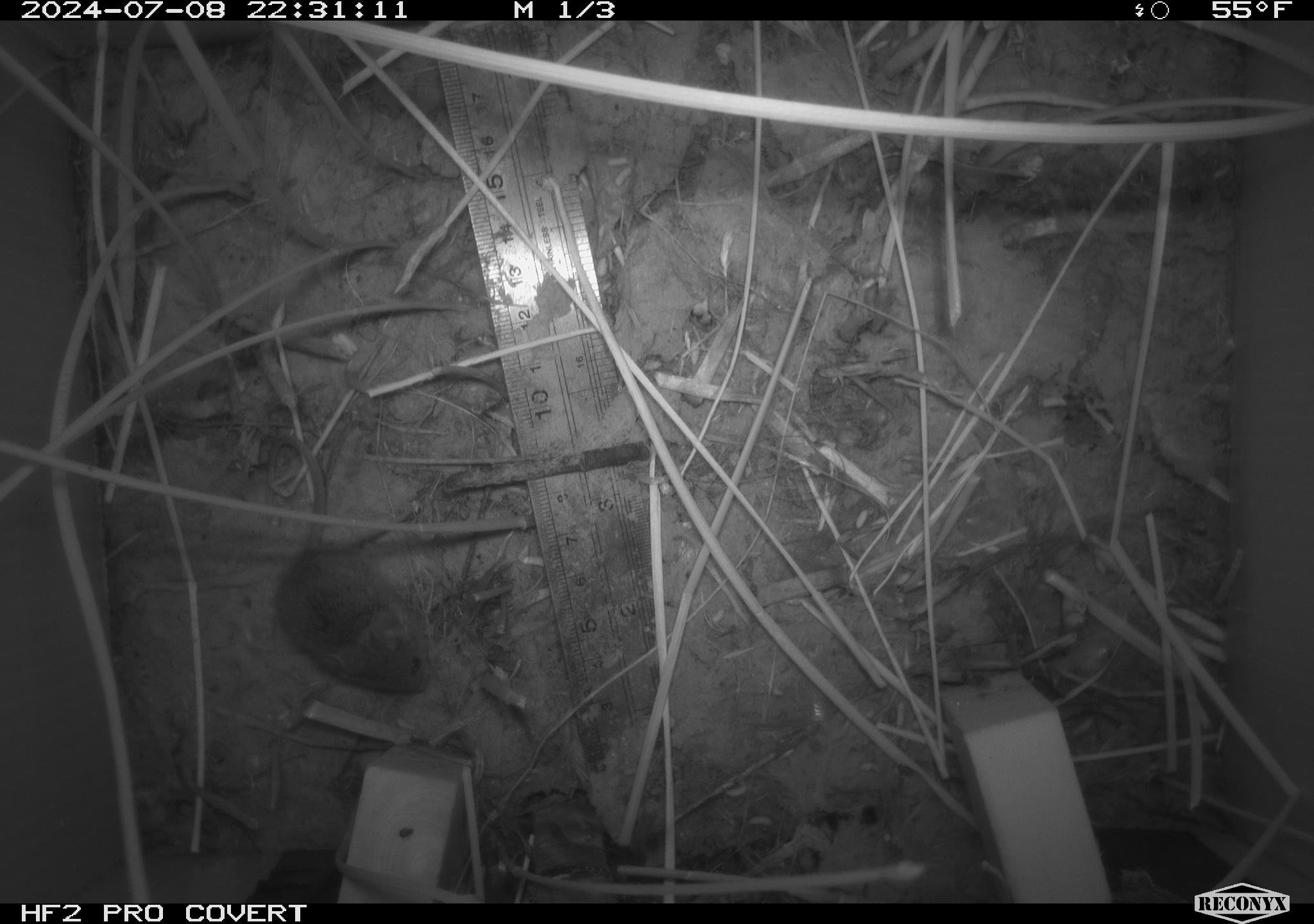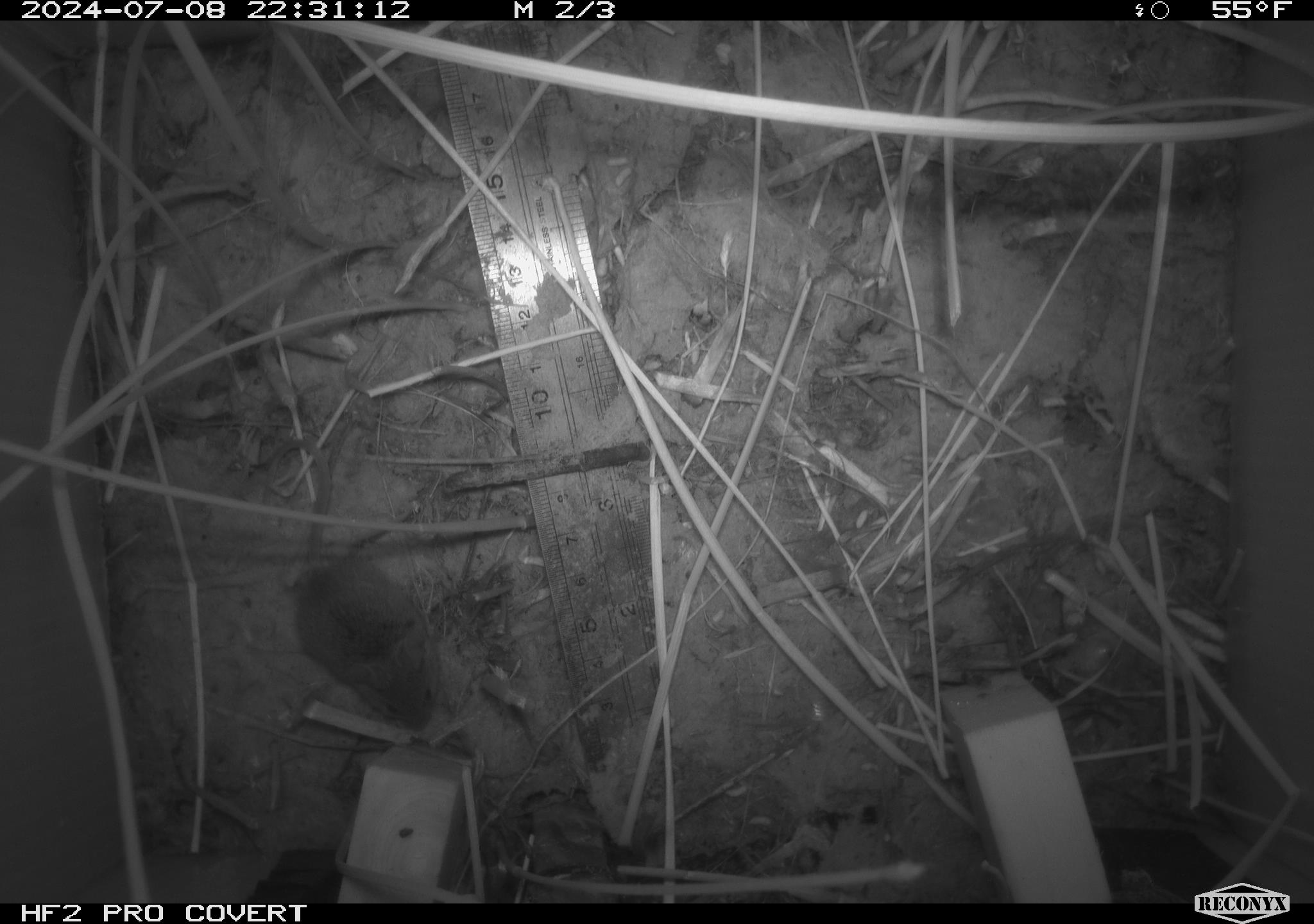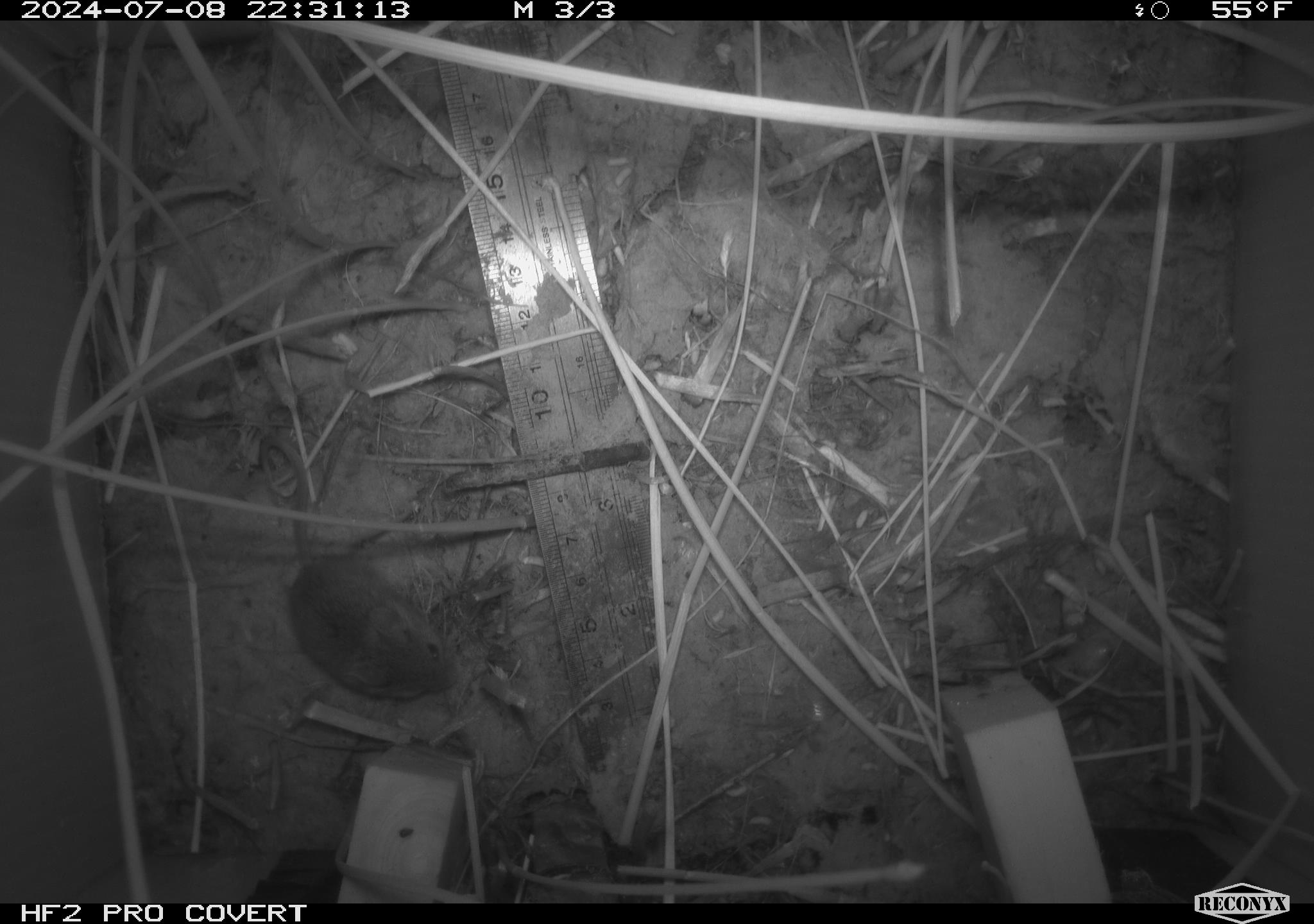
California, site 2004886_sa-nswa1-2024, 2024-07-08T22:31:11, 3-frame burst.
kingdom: Animalia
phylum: Chordata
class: Mammalia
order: Rodentia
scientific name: Rodentia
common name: rodent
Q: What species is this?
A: Rodent (Rodentia).